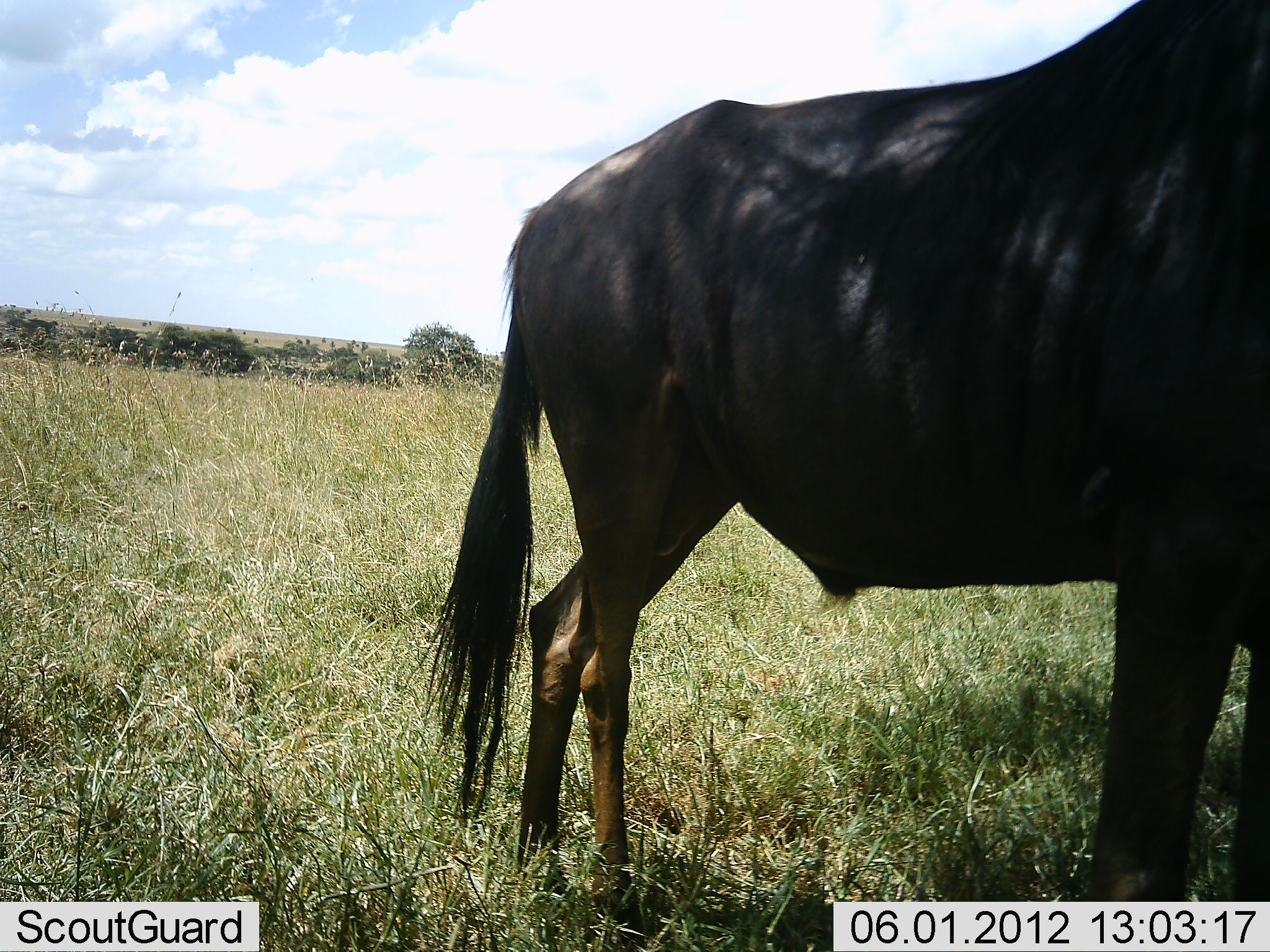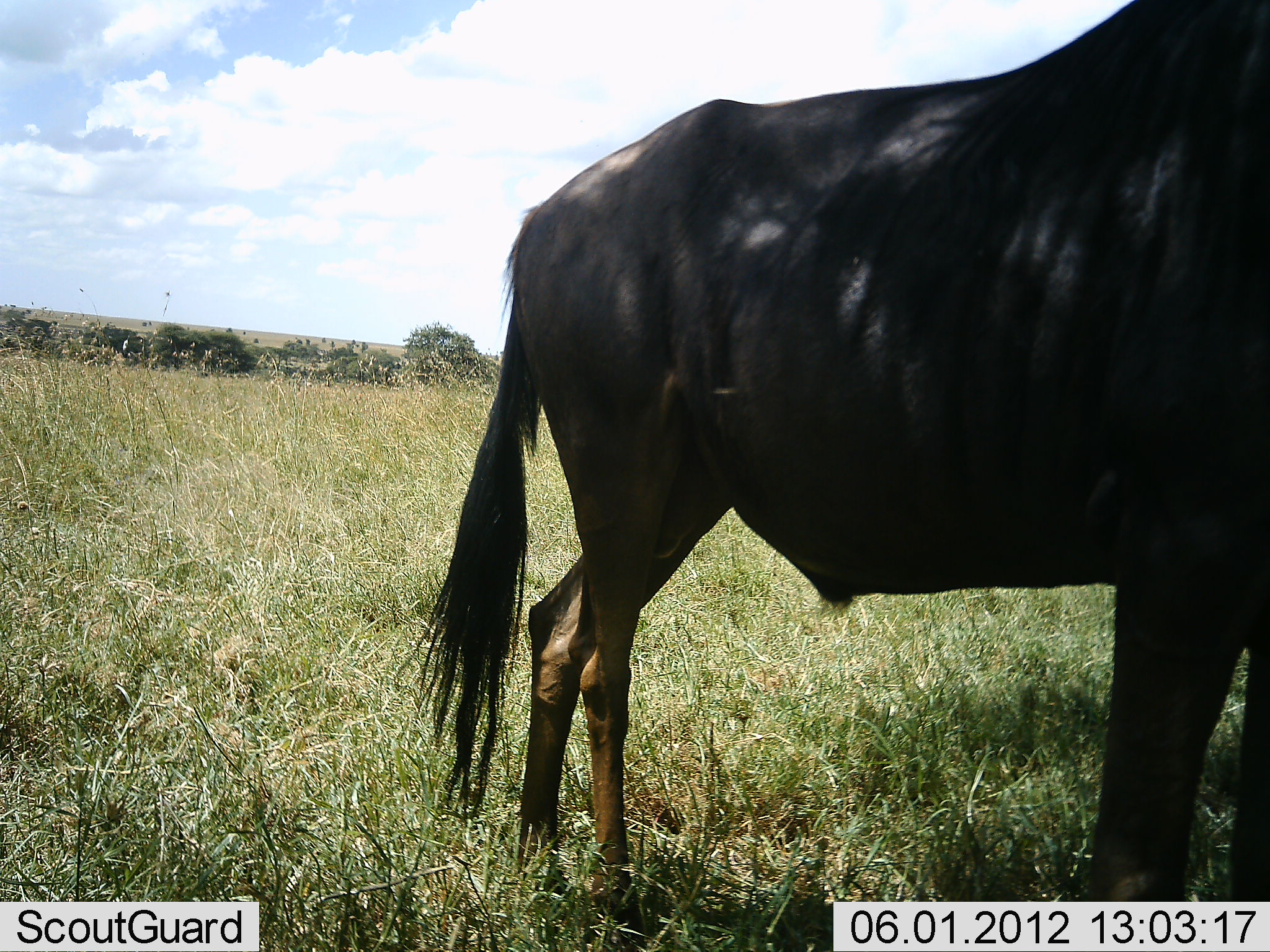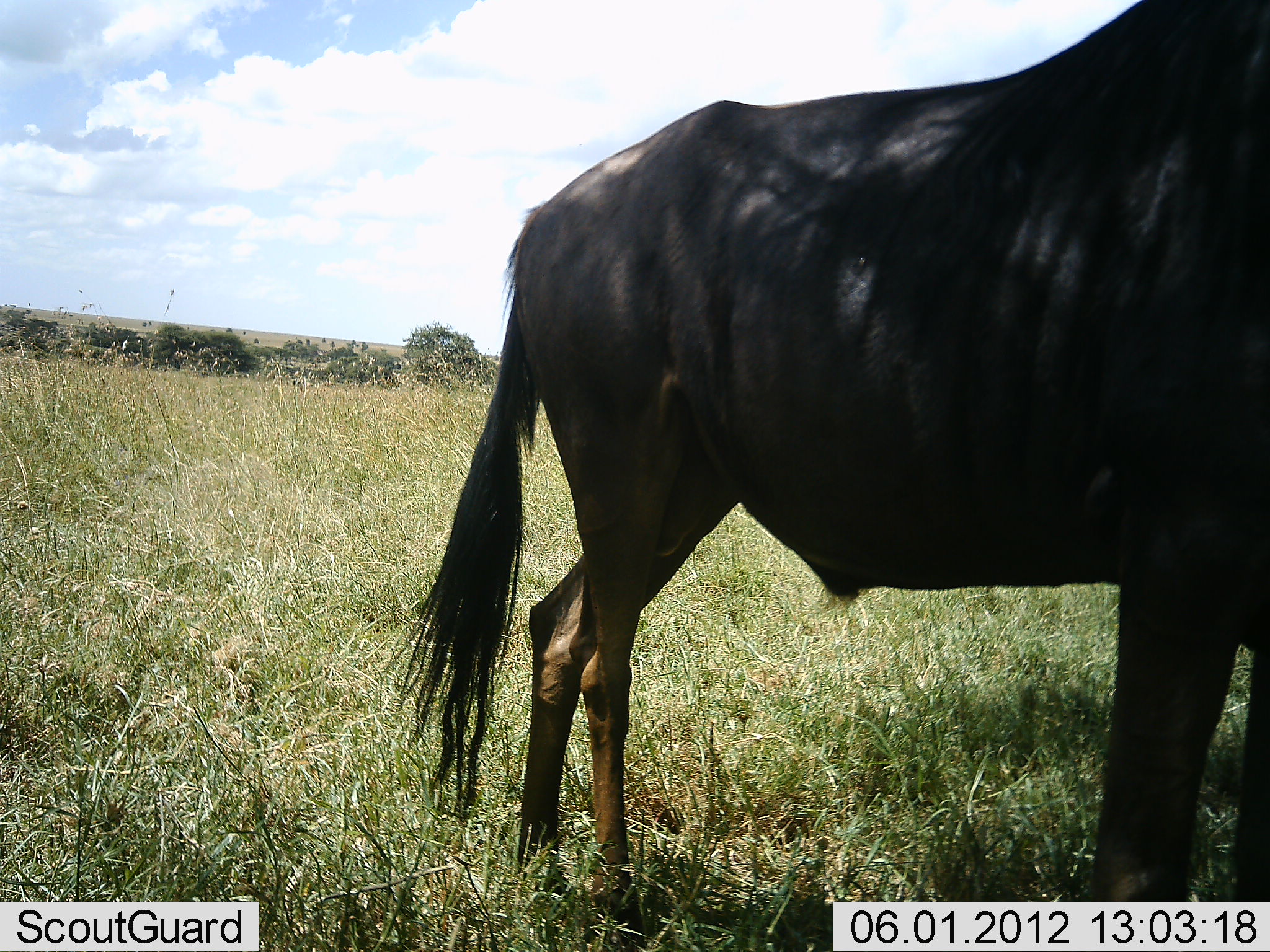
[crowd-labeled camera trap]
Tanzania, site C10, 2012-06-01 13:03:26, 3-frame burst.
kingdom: Animalia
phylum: Chordata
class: Mammalia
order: Artiodactyla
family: Bovidae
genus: Connochaetes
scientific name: Connochaetes taurinus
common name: blue wildebeest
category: wildebeest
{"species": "wildebeest (blue wildebeest) (Connochaetes taurinus)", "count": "1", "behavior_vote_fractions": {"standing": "100%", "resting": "0%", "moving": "0%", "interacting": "0%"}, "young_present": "0%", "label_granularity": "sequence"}